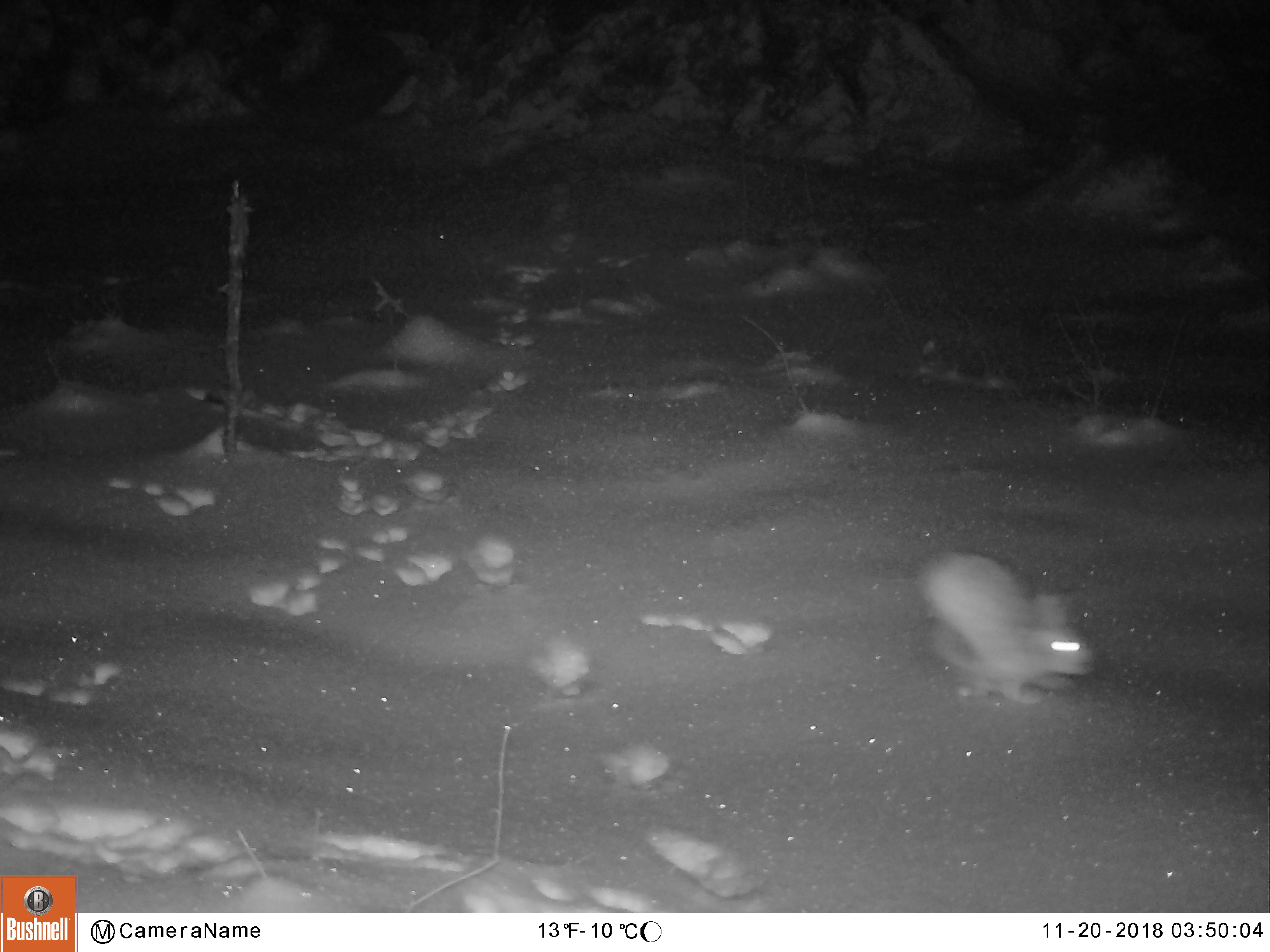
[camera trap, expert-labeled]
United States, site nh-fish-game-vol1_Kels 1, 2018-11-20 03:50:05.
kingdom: Animalia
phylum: Chordata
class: Mammalia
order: Lagomorpha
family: Leporidae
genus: Lepus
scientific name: Lepus americanus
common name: snowshoe hare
Snowshoe hare (Lepus americanus).